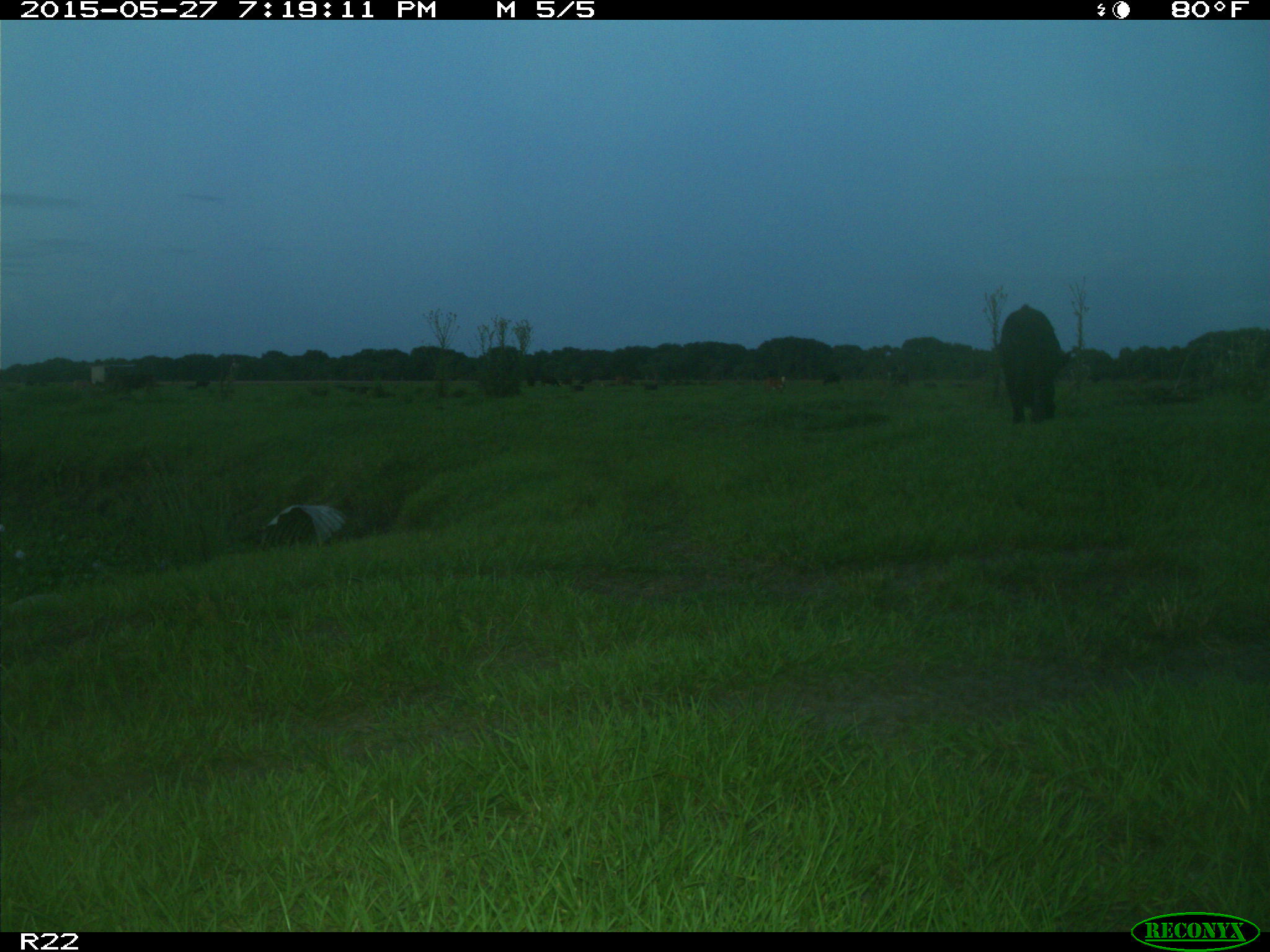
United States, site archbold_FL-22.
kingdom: Animalia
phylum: Chordata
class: Mammalia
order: Artiodactyla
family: Bovidae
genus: Bos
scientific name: Bos taurus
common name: domestic cow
Bos taurus (domestic cow).